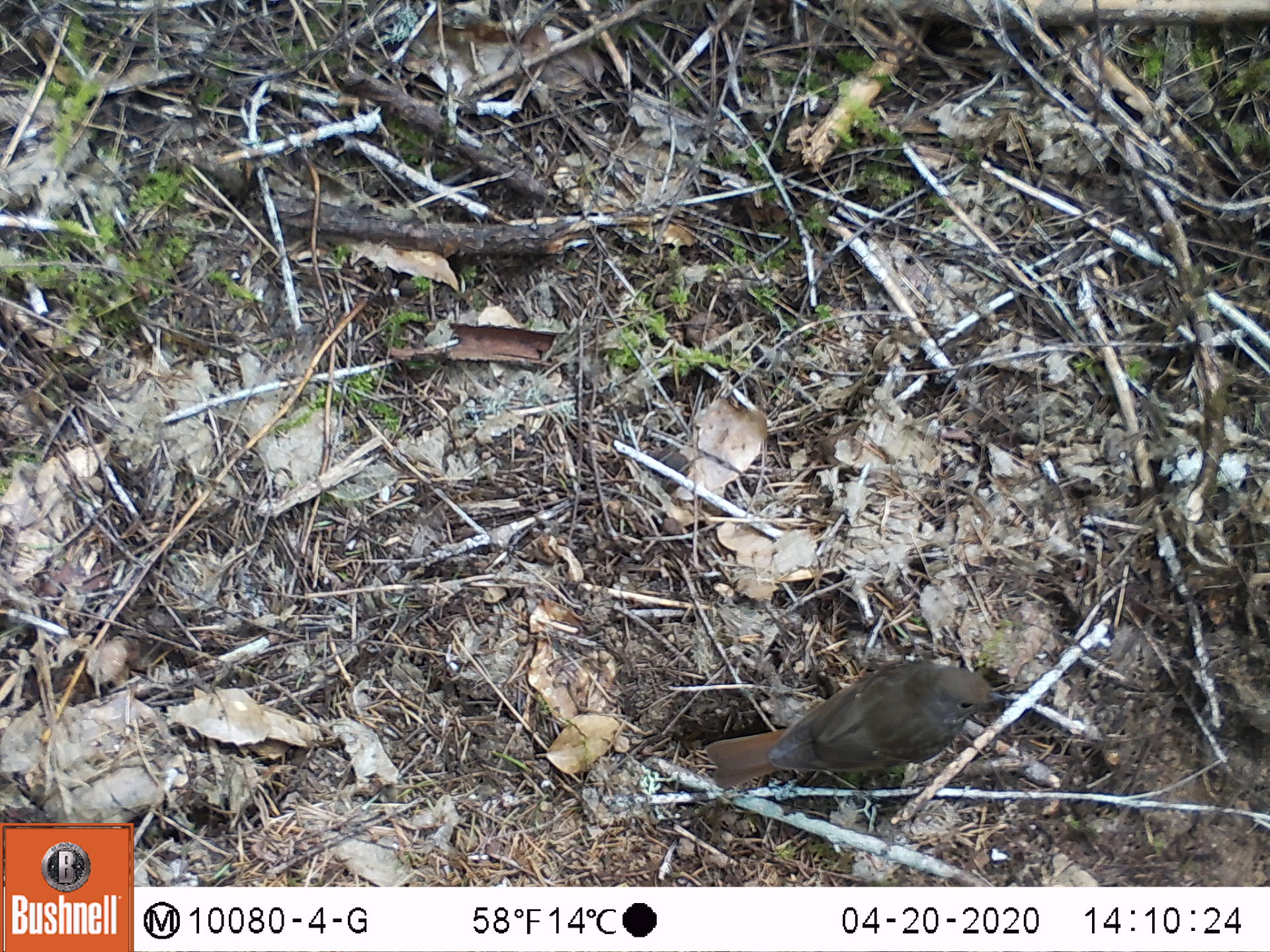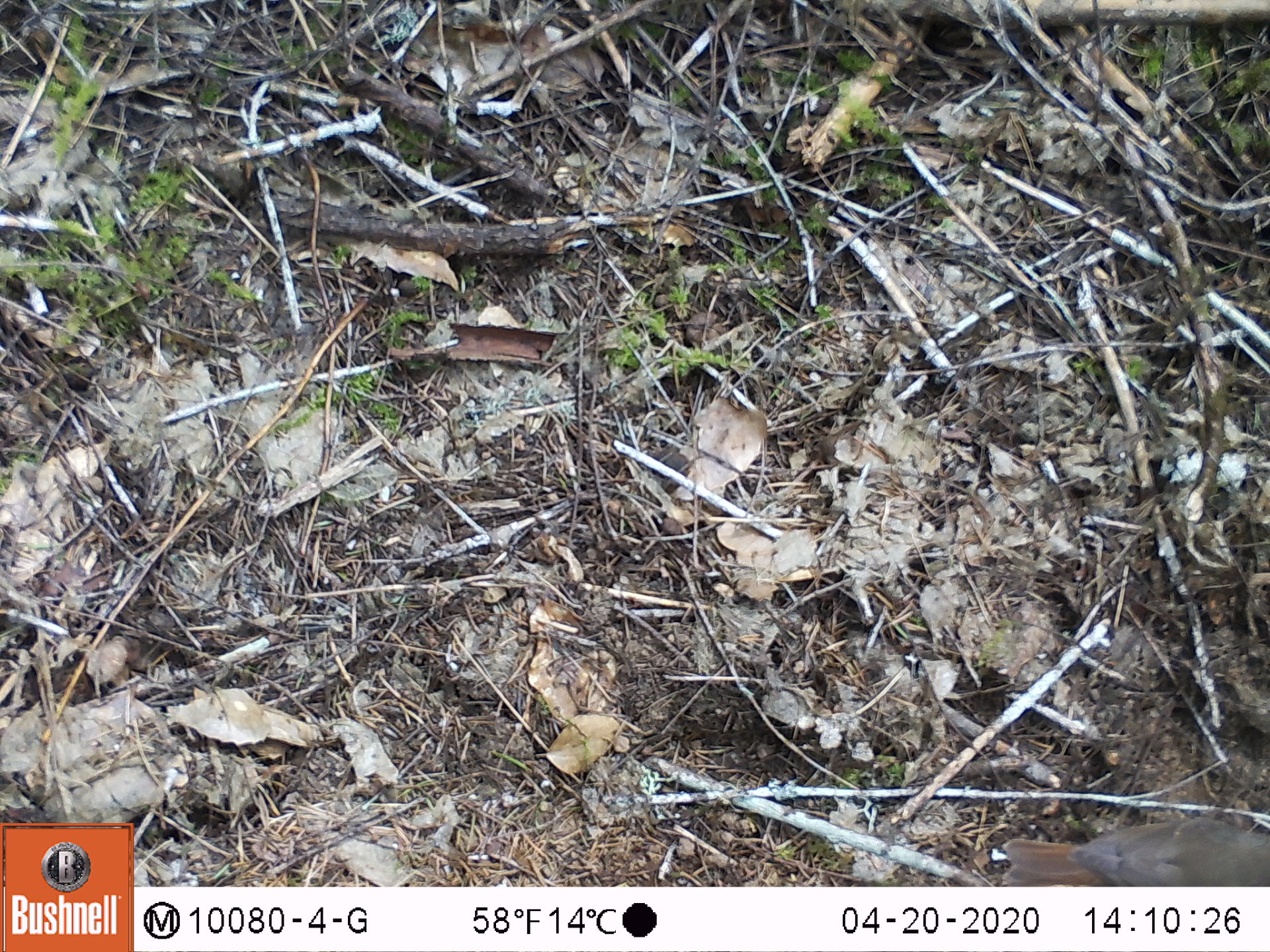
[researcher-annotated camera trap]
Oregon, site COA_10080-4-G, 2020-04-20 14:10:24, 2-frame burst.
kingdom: Animalia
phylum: Chordata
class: Aves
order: Passeriformes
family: Turdidae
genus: Catharus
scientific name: Catharus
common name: brown thrushes and nightingale-thrushes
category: catharus species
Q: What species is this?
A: Catharus species (brown thrushes and nightingale-thrushes) (Catharus).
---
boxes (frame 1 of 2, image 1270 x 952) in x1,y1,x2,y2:
catharus species: 699,648,1032,810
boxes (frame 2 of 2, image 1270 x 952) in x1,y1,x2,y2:
catharus species: 990,807,1265,883